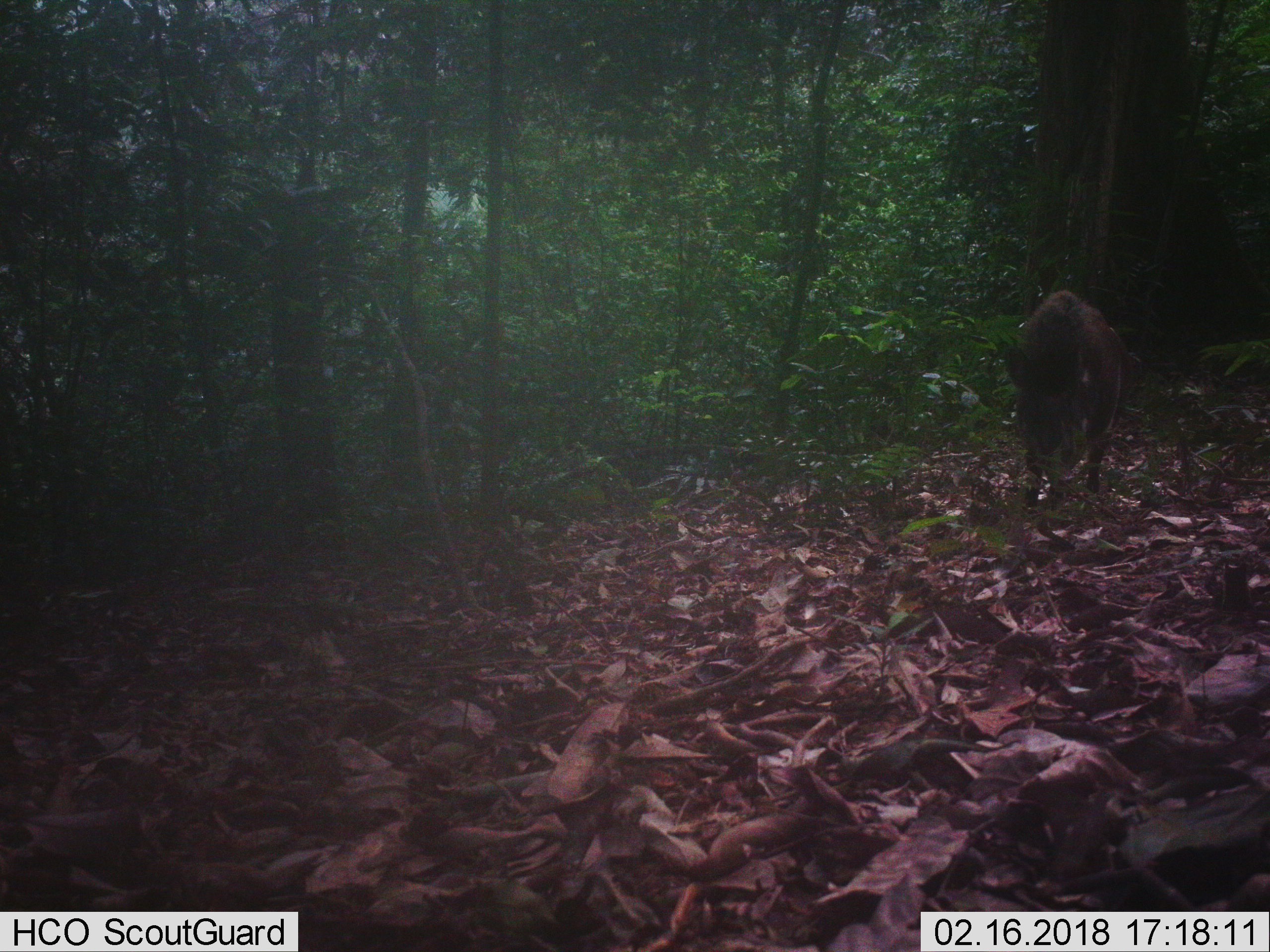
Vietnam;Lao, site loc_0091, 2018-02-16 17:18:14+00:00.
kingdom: Animalia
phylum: Chordata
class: Mammalia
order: Artiodactyla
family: Suidae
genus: Sus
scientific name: Sus scrofa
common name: eurasian wild pig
Eurasian wild pig (Sus scrofa). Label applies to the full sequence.